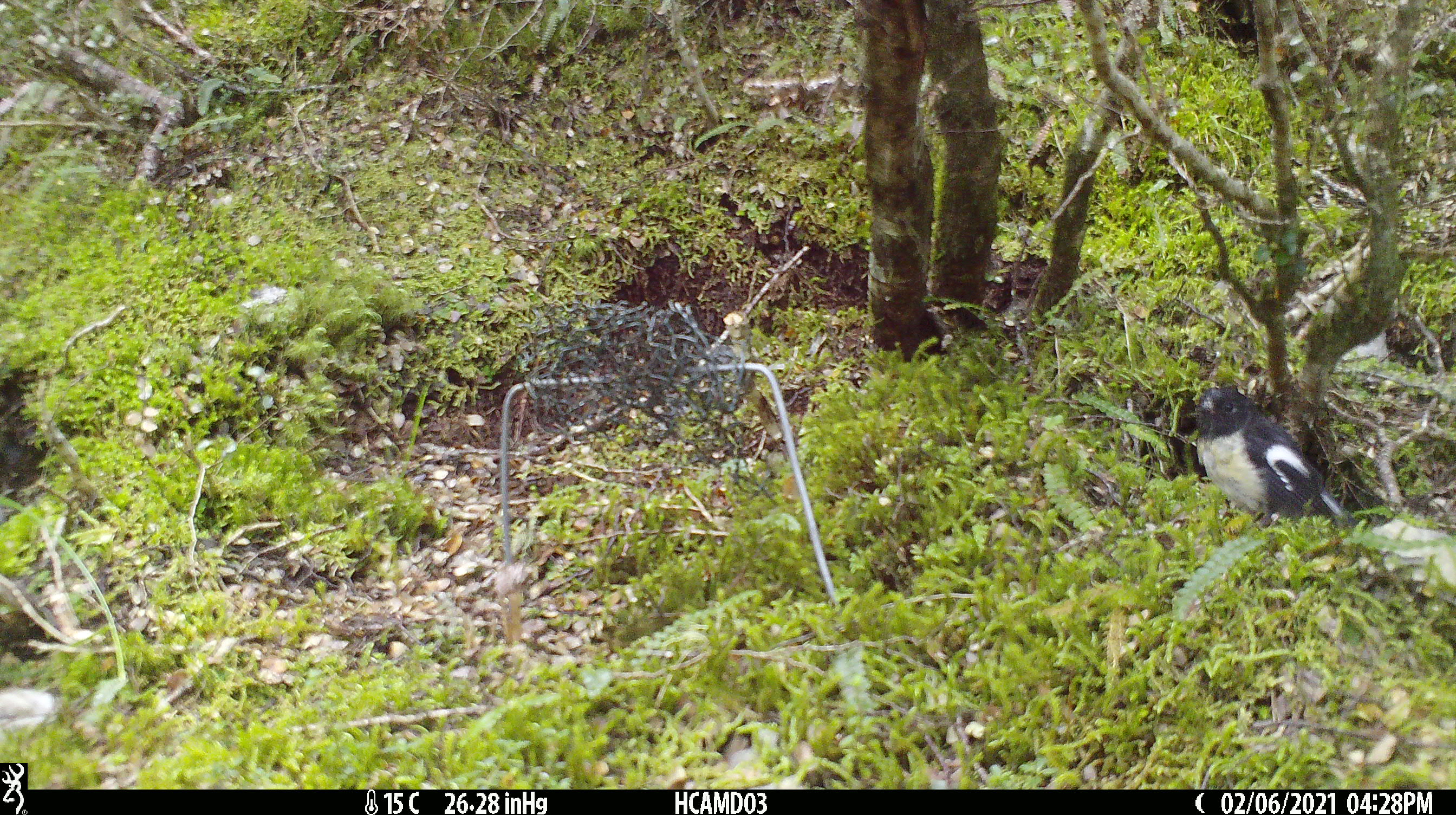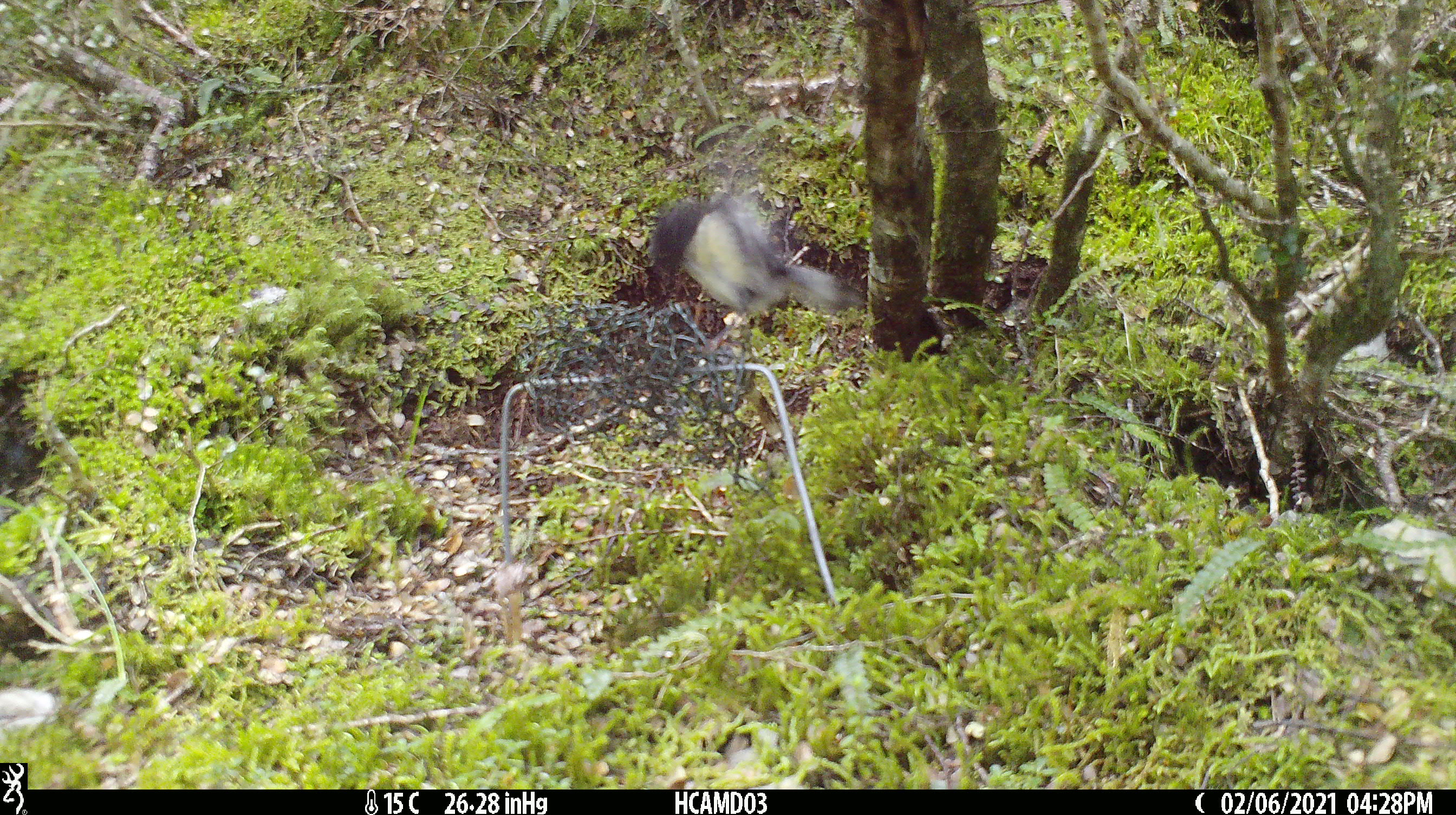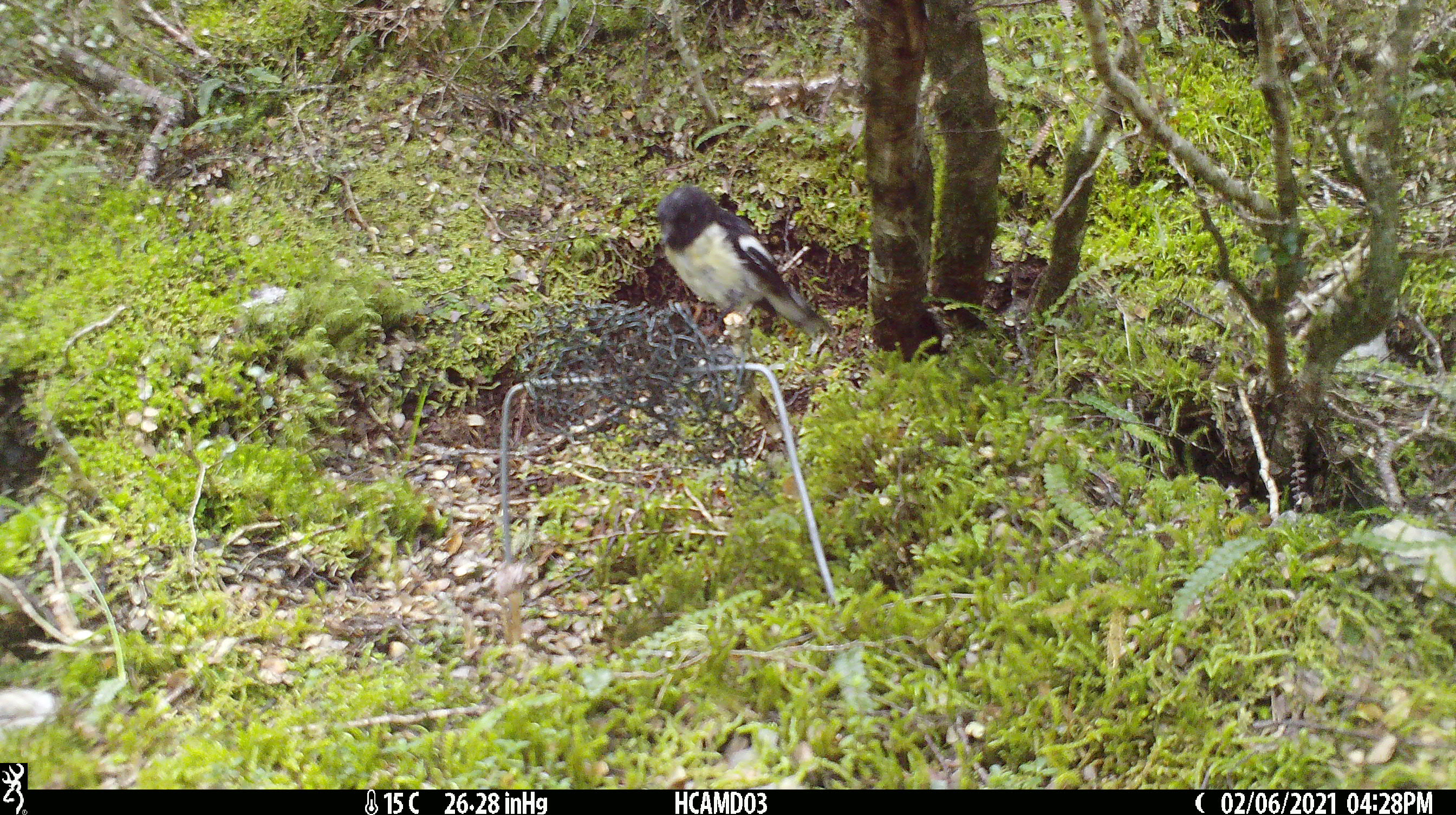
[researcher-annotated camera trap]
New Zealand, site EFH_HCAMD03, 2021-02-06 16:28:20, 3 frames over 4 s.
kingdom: Animalia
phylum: Chordata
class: Aves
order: Passeriformes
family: Petroicidae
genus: Petroica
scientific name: Petroica macrocephala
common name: tomtit